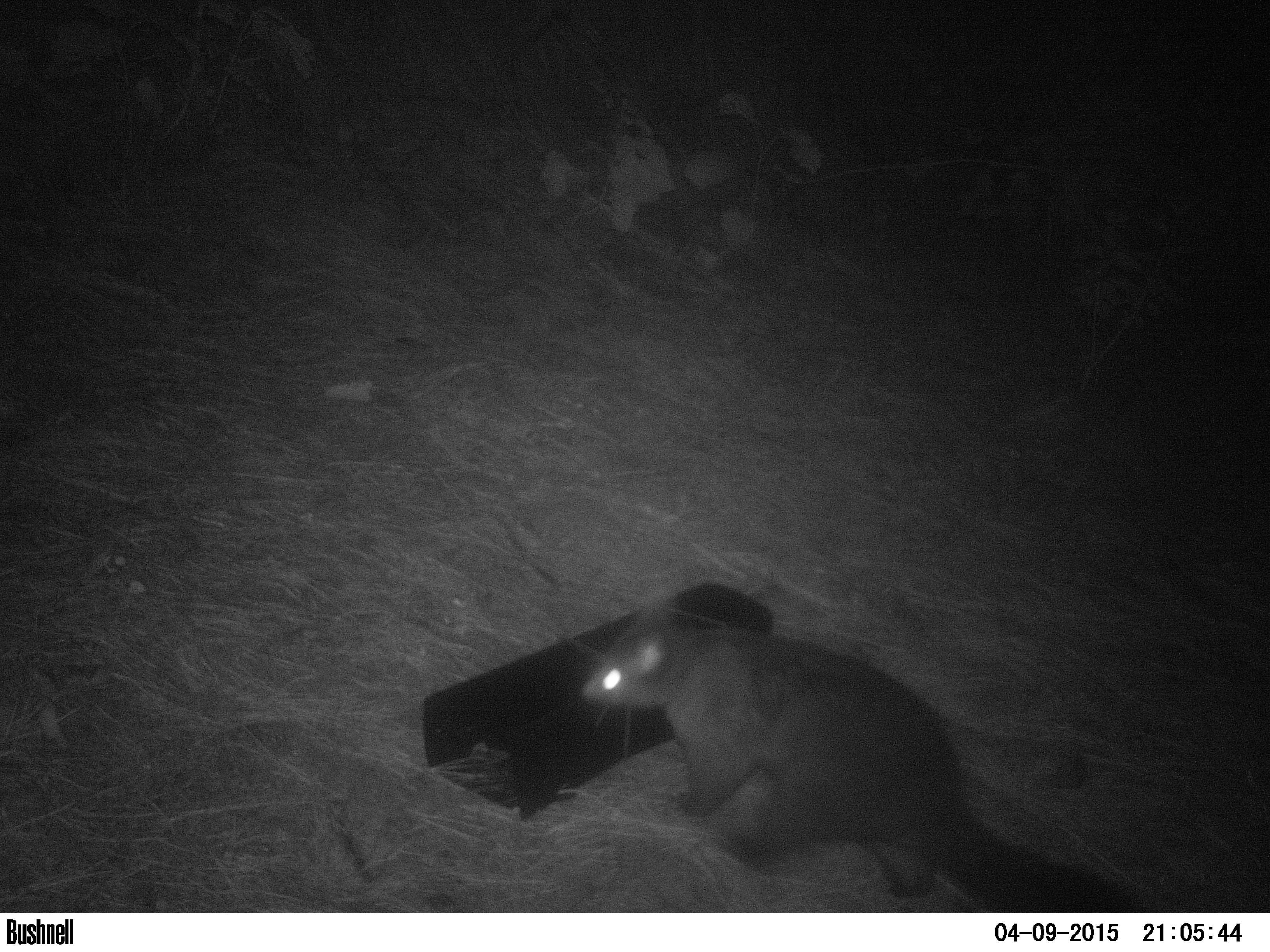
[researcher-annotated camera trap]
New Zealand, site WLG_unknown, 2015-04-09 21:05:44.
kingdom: Animalia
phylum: Chordata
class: Mammalia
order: Diprotodontia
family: Phalangeridae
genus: Trichosurus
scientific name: Trichosurus vulpecula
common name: common brushtail possum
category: possum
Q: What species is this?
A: Possum (common brushtail possum) (Trichosurus vulpecula).